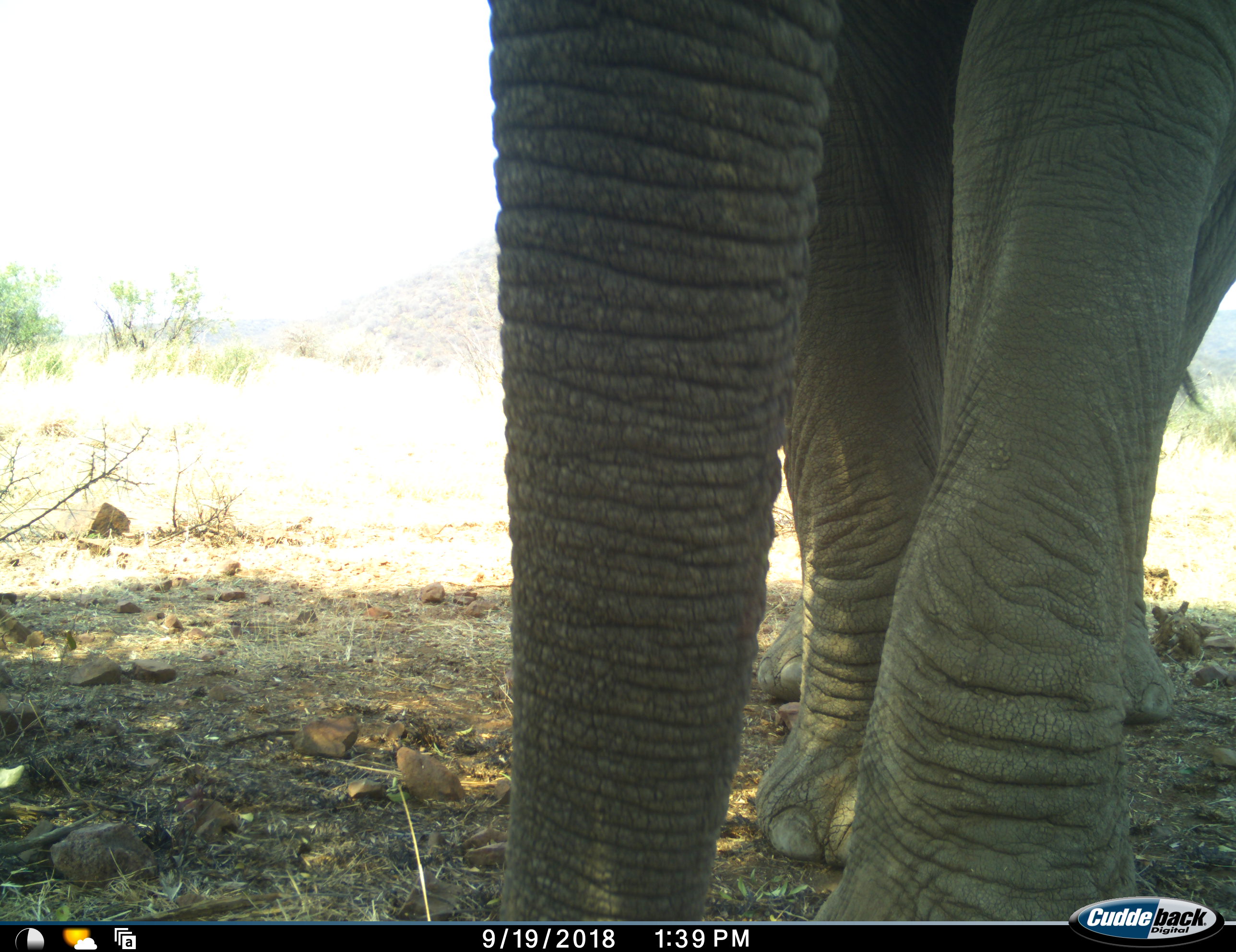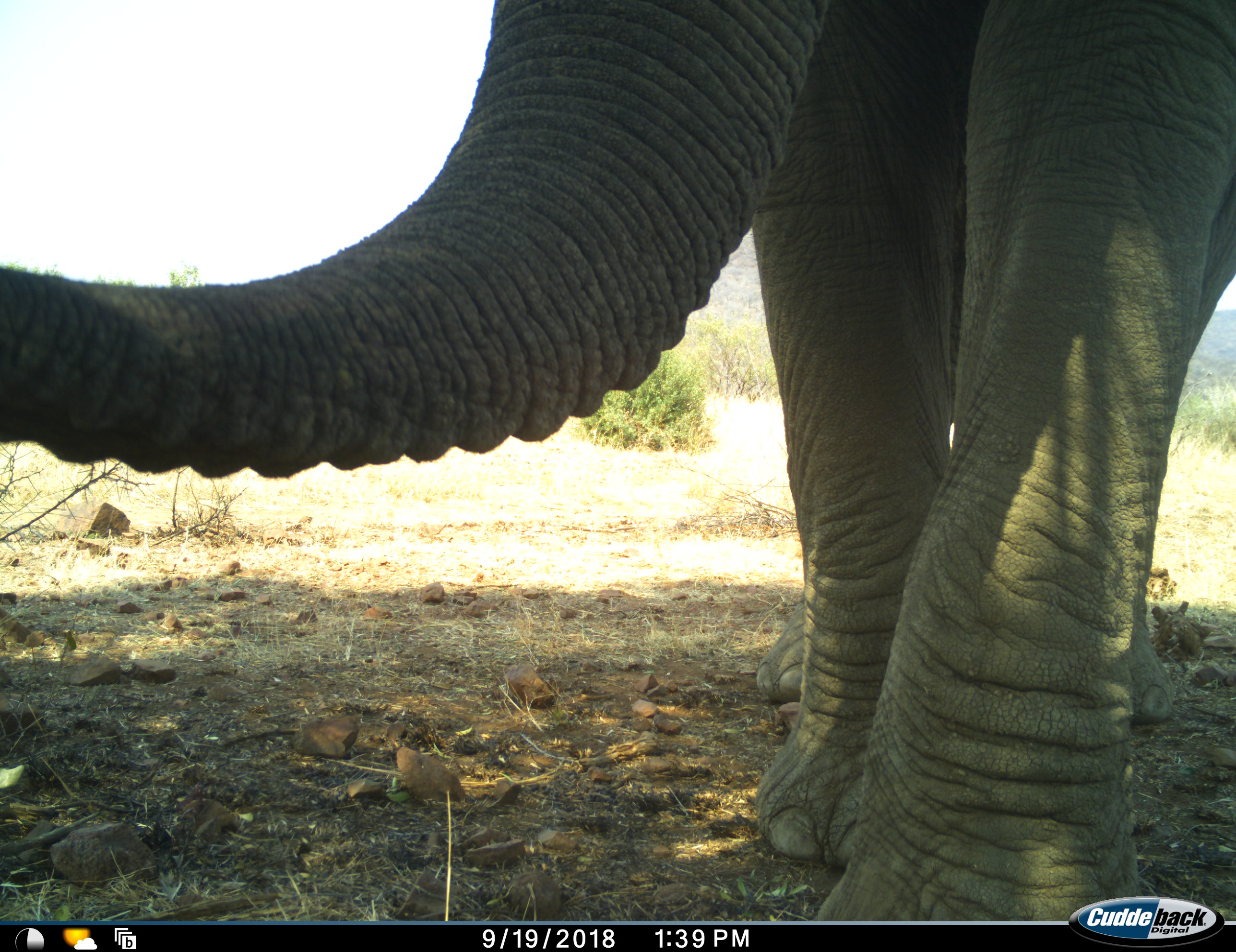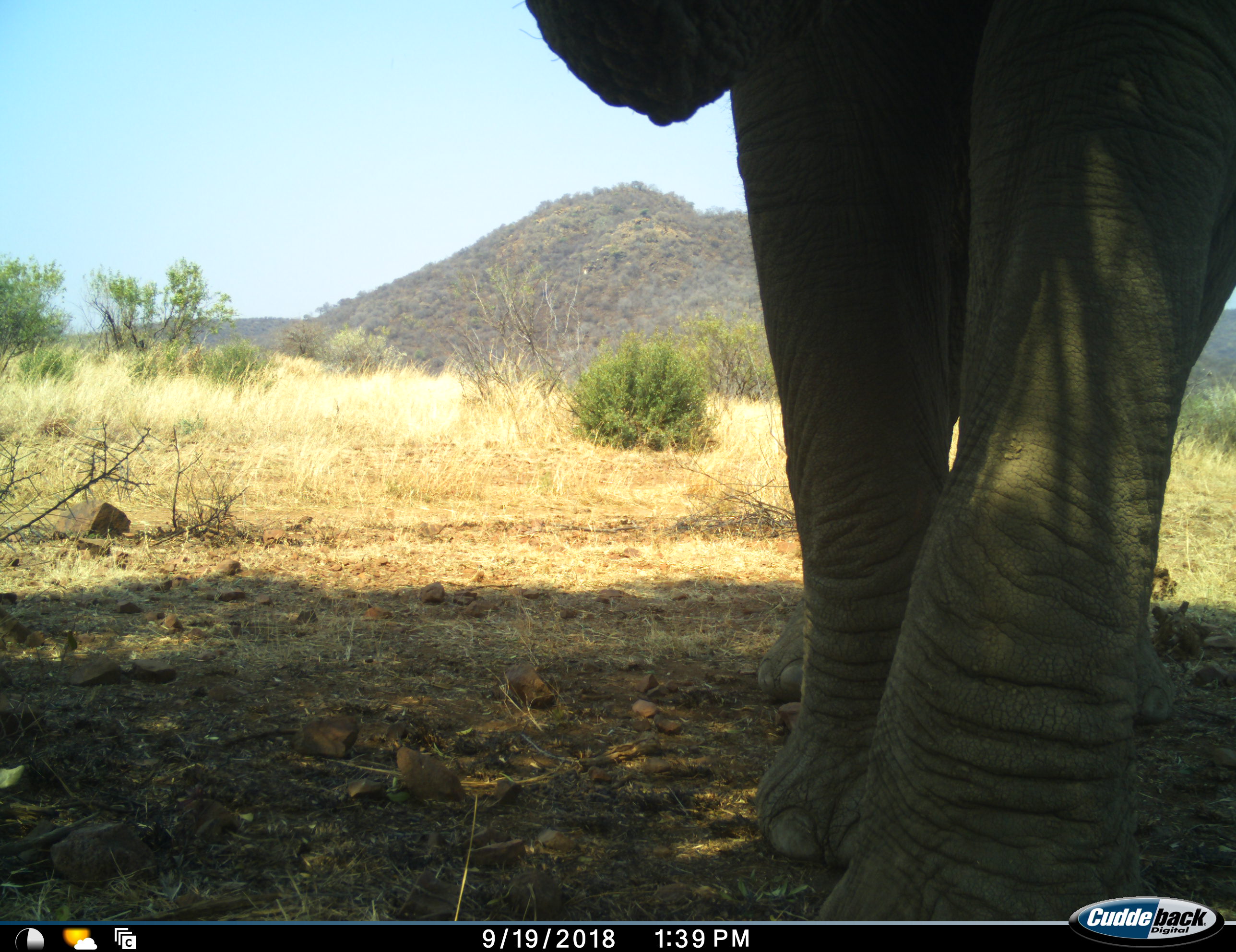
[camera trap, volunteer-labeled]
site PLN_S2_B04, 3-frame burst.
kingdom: Animalia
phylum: Chordata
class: Mammalia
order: Proboscidea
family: Elephantidae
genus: Loxodonta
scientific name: Loxodonta africana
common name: african bush elephant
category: elephant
Elephant (african bush elephant) (Loxodonta africana), count 1. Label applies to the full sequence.